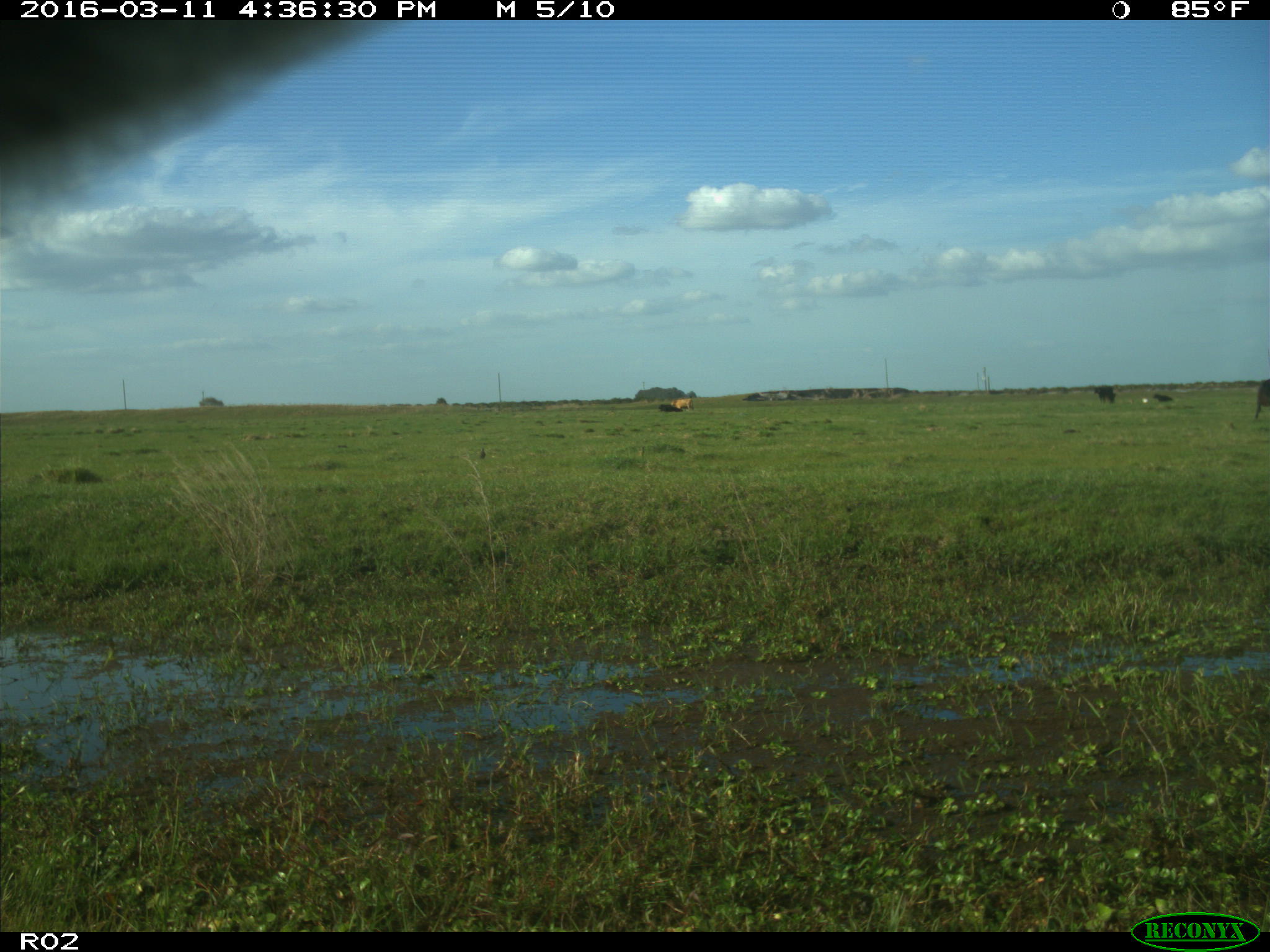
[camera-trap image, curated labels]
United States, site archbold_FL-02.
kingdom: Animalia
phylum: Chordata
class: Mammalia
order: Artiodactyla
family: Bovidae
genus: Bos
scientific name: Bos taurus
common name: domestic cow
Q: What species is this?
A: Bos taurus (domestic cow).